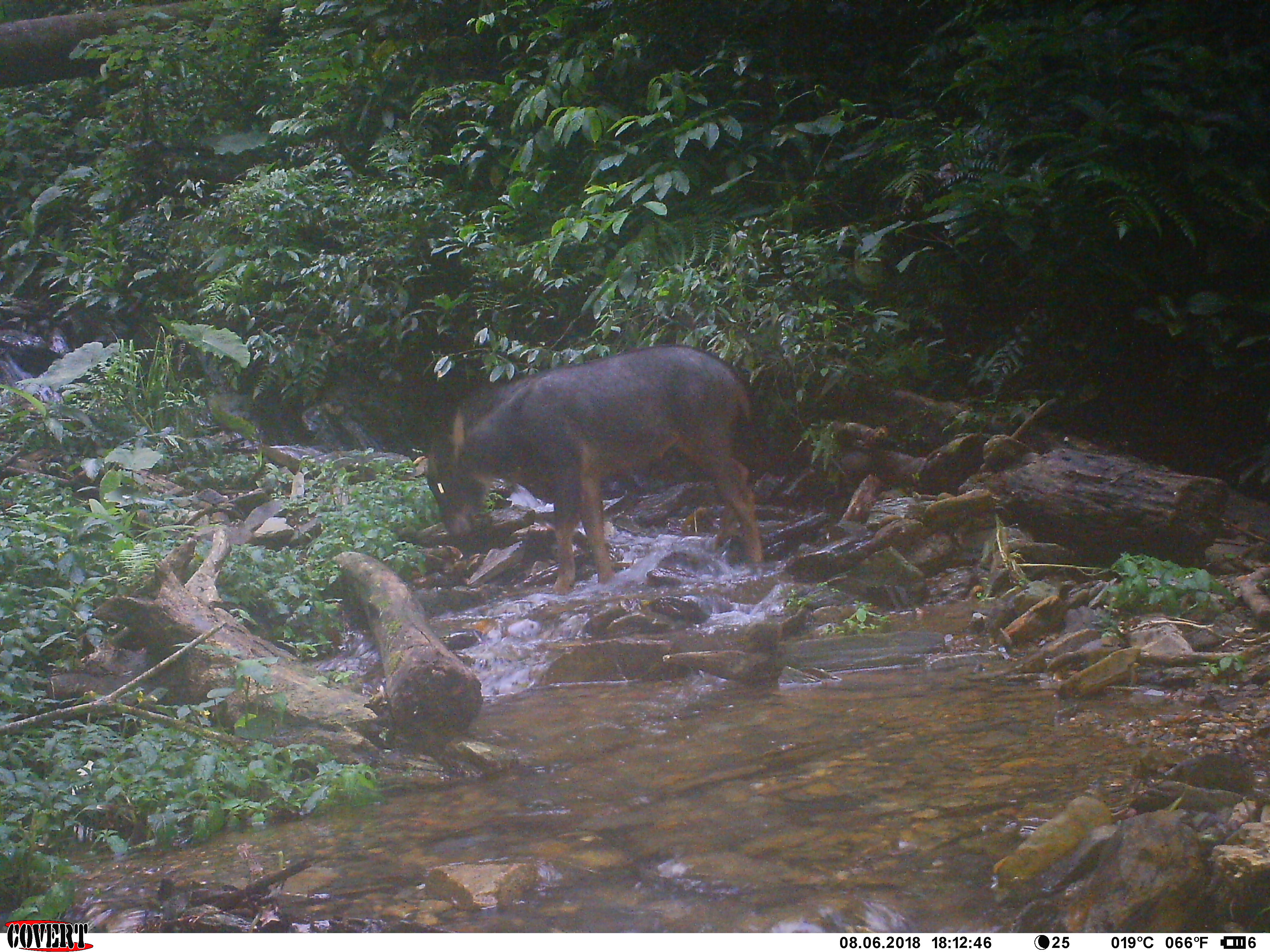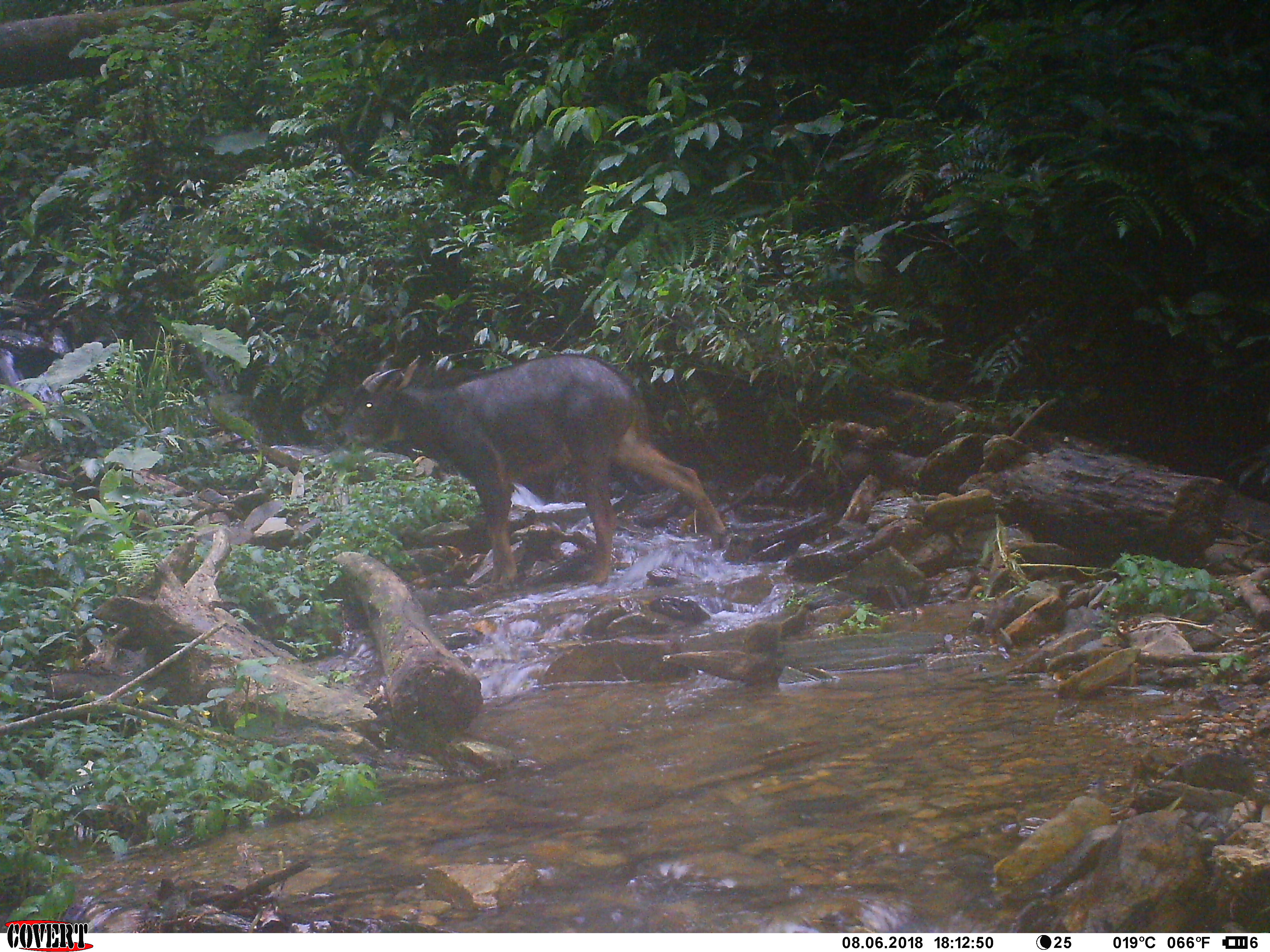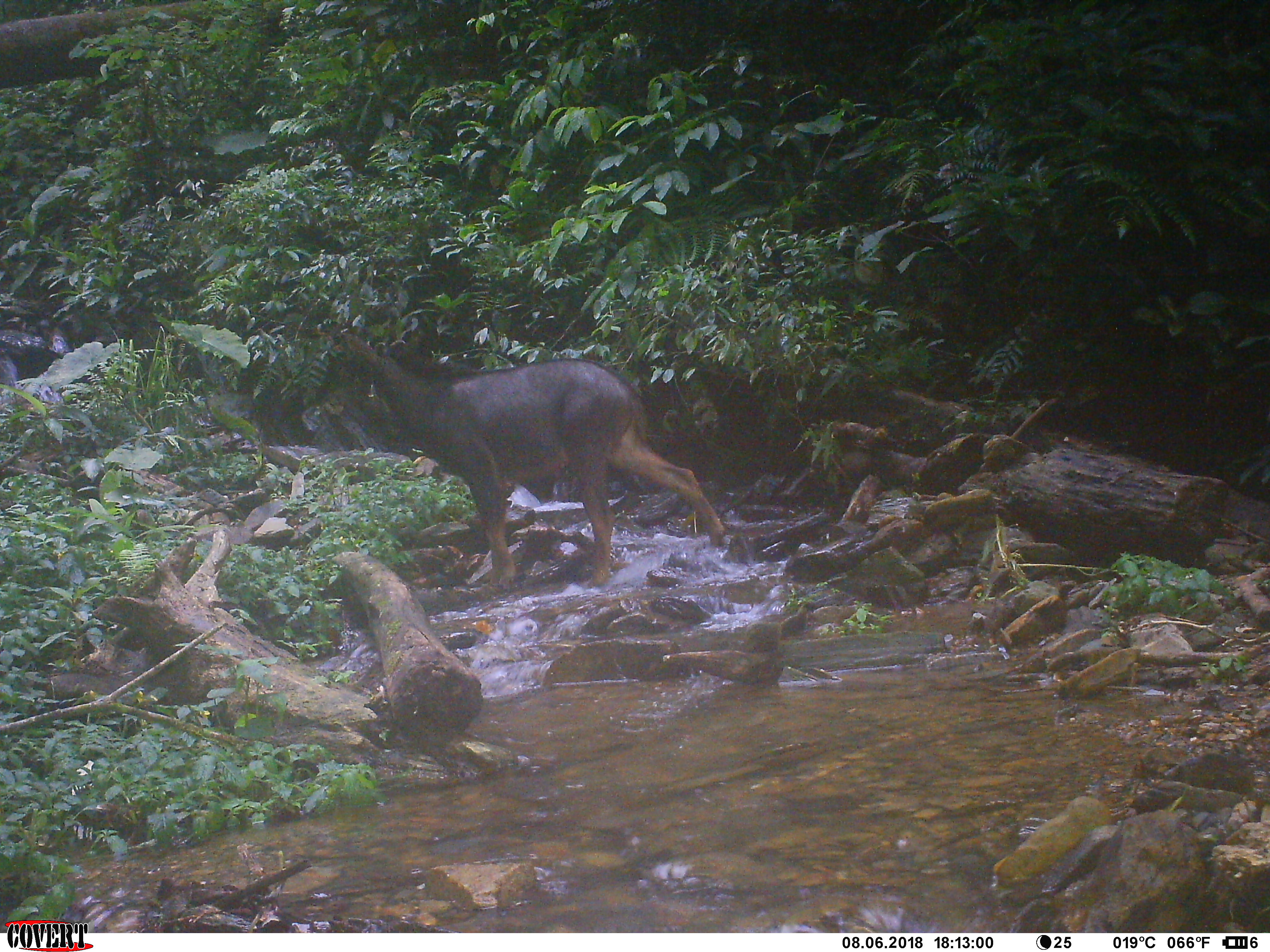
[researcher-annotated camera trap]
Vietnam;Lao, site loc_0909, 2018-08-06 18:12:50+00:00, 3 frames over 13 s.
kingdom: Animalia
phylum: Chordata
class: Mammalia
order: Artiodactyla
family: Bovidae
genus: Capricornis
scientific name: Capricornis sumatraensis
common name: chinese serow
Chinese serow (Capricornis sumatraensis). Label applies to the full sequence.